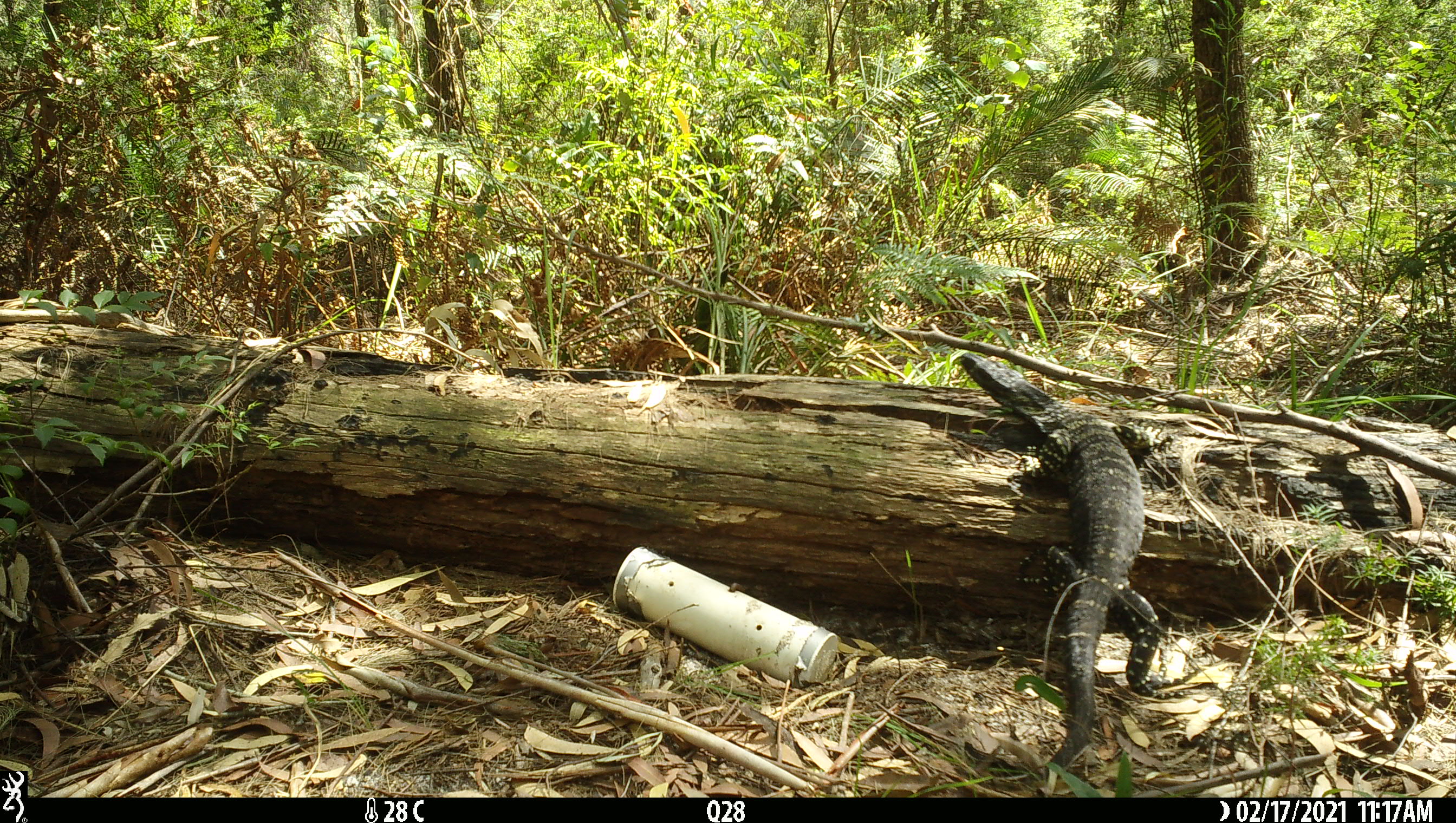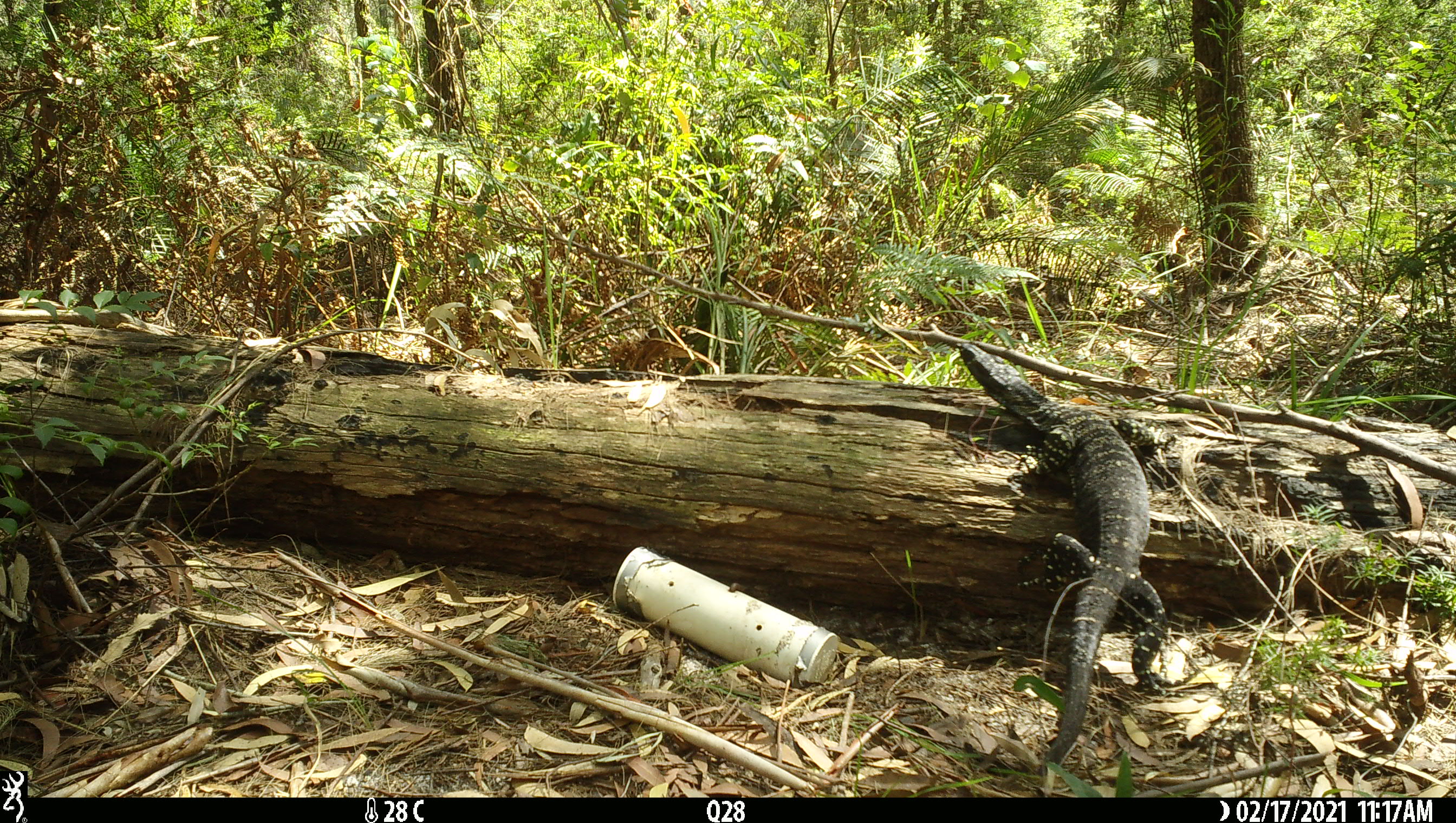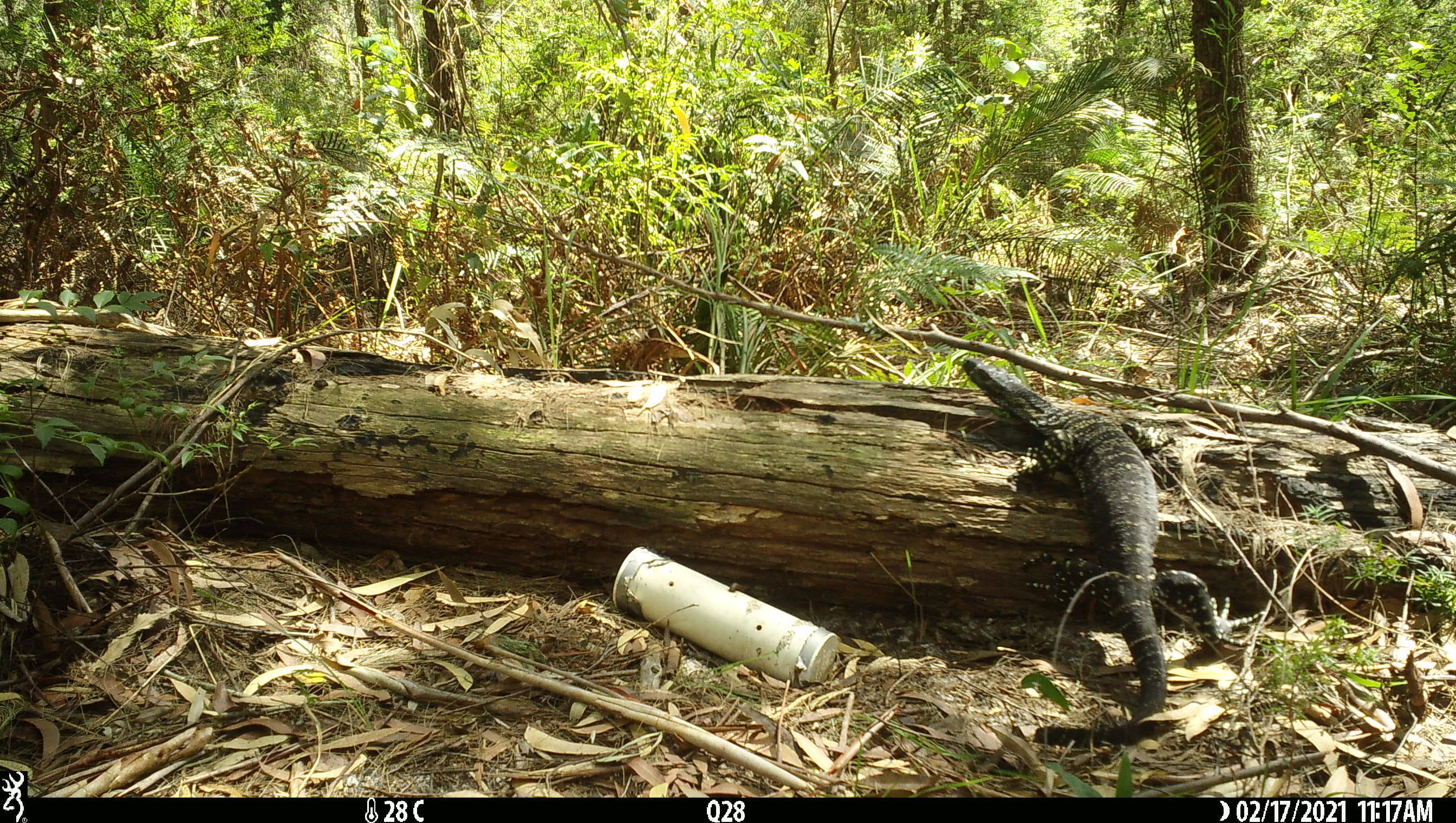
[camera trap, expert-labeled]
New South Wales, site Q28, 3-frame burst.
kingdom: Animalia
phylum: Chordata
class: Reptilia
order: Squamata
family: Varanidae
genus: Varanus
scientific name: Varanus varius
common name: lace monitor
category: goanna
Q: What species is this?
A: Goanna (lace monitor) (Varanus varius).